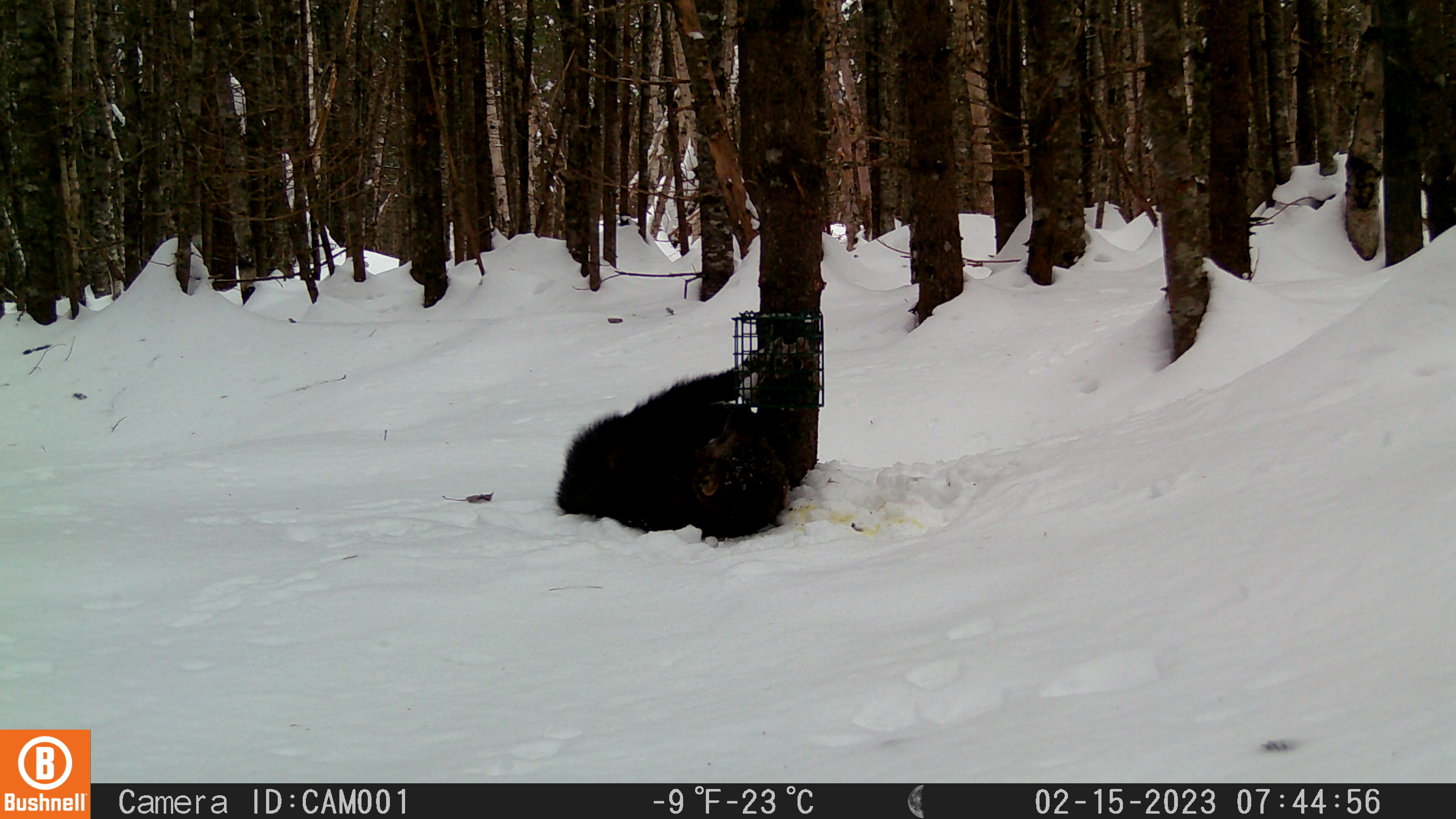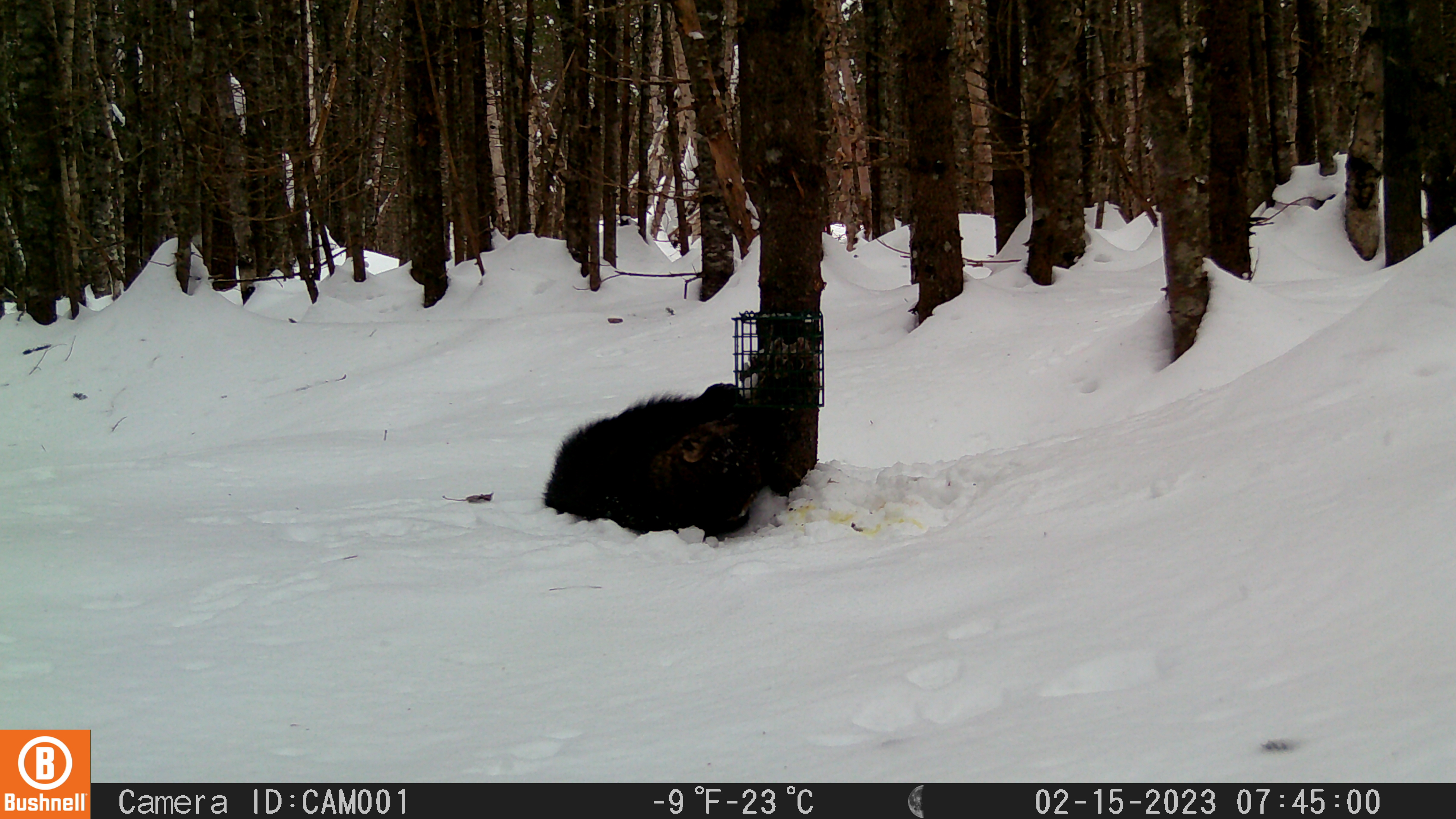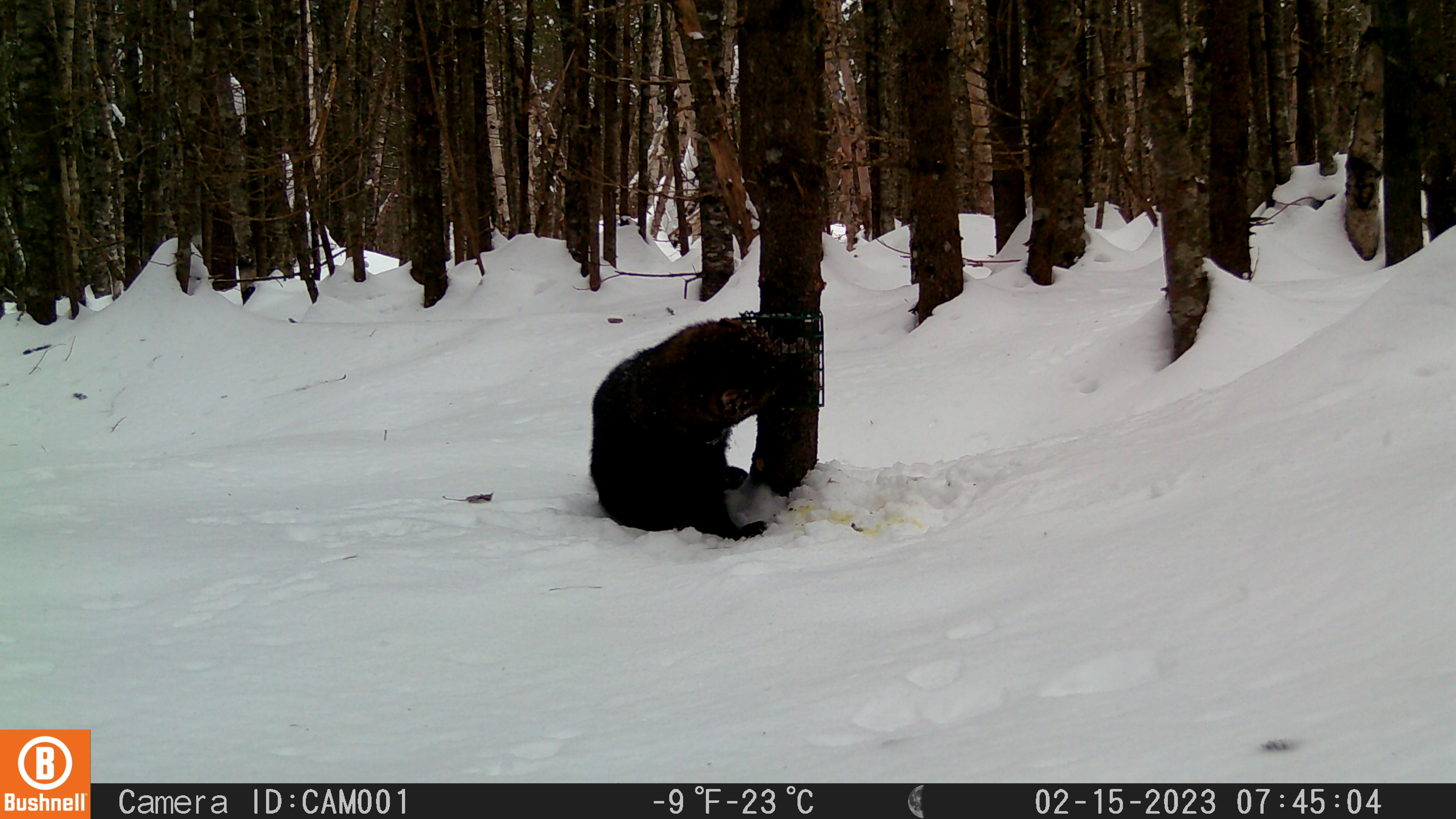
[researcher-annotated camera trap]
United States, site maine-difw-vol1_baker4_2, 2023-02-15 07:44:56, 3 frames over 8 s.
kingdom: Animalia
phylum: Chordata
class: Mammalia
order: Carnivora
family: Mustelidae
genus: Pekania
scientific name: Pekania pennanti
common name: fisher